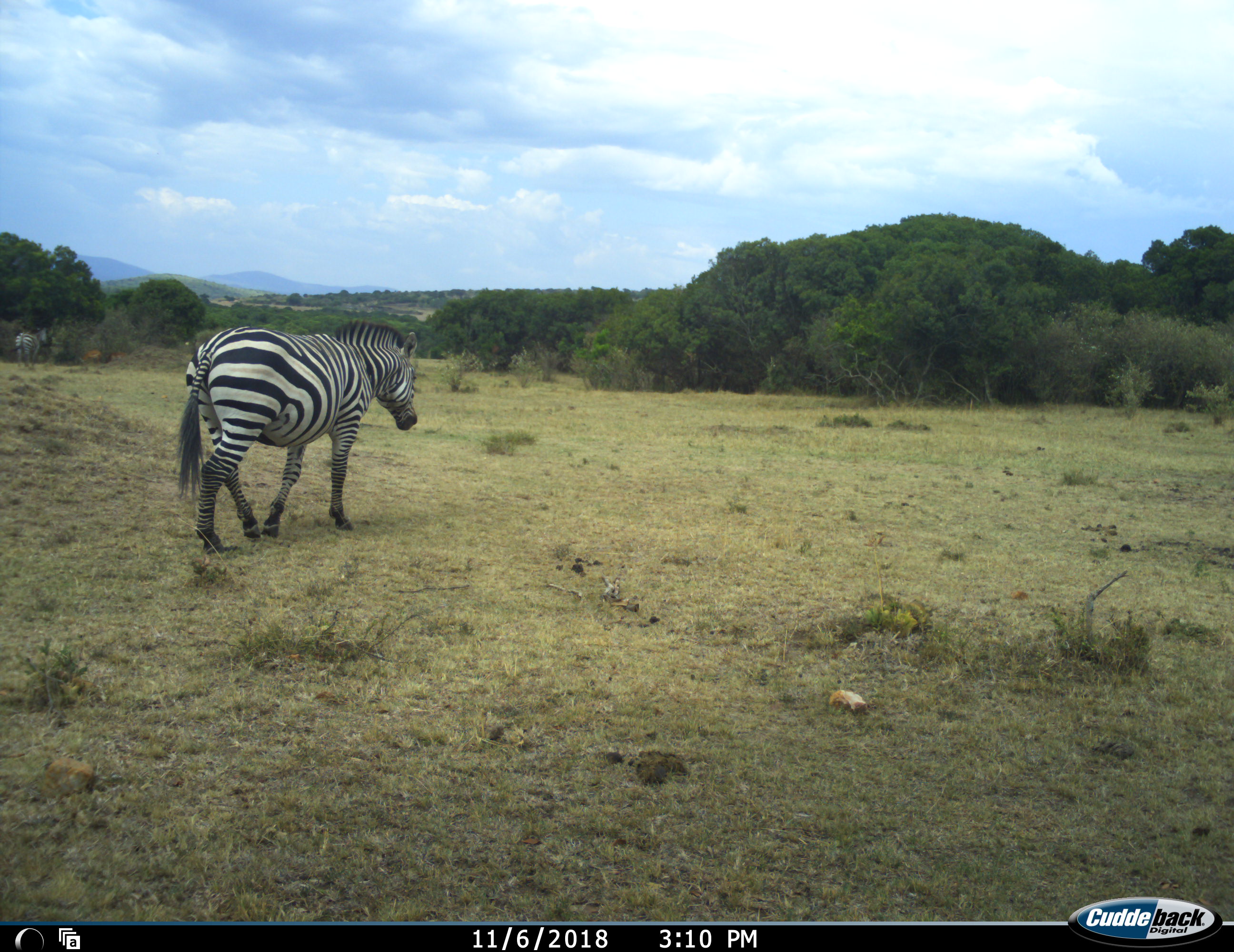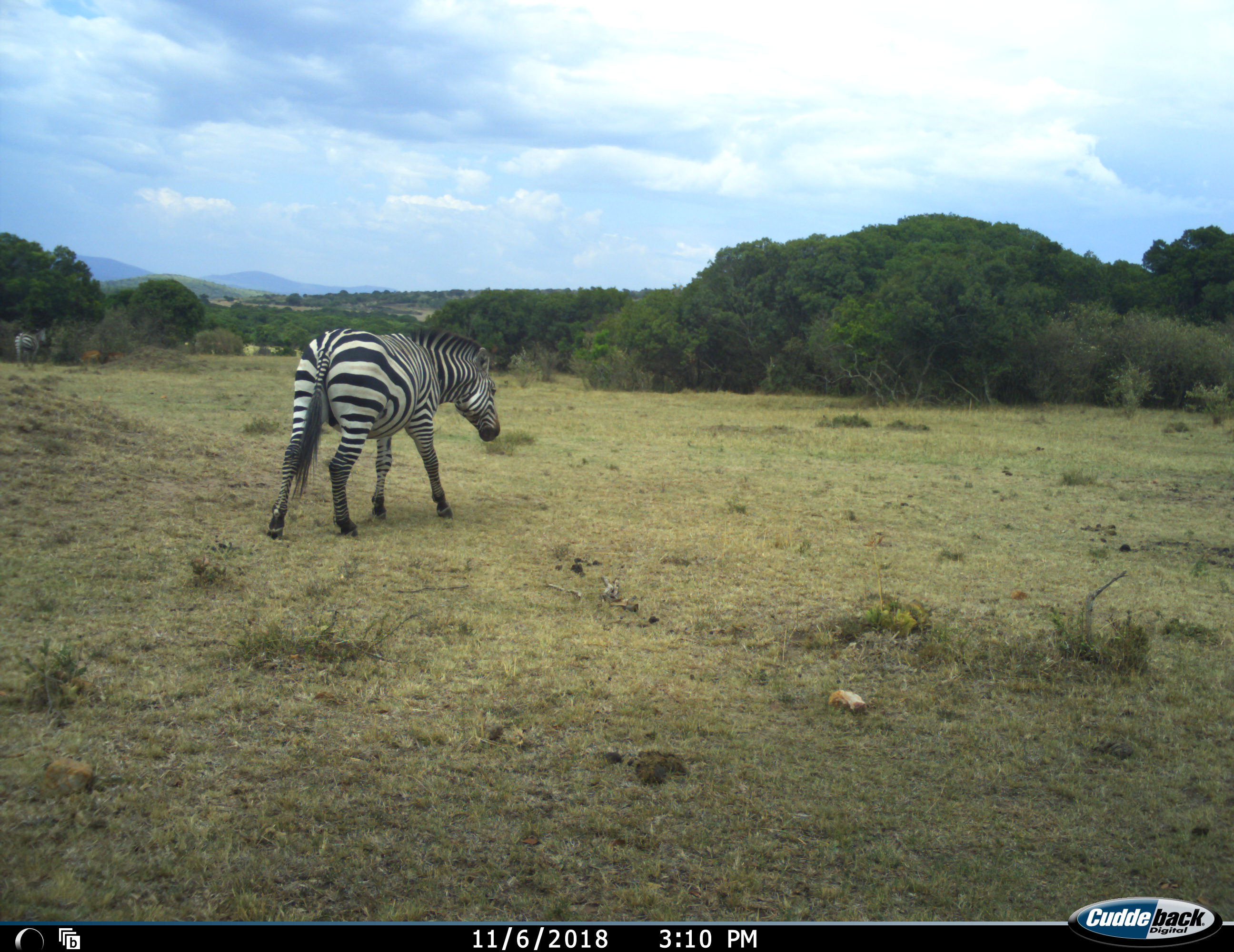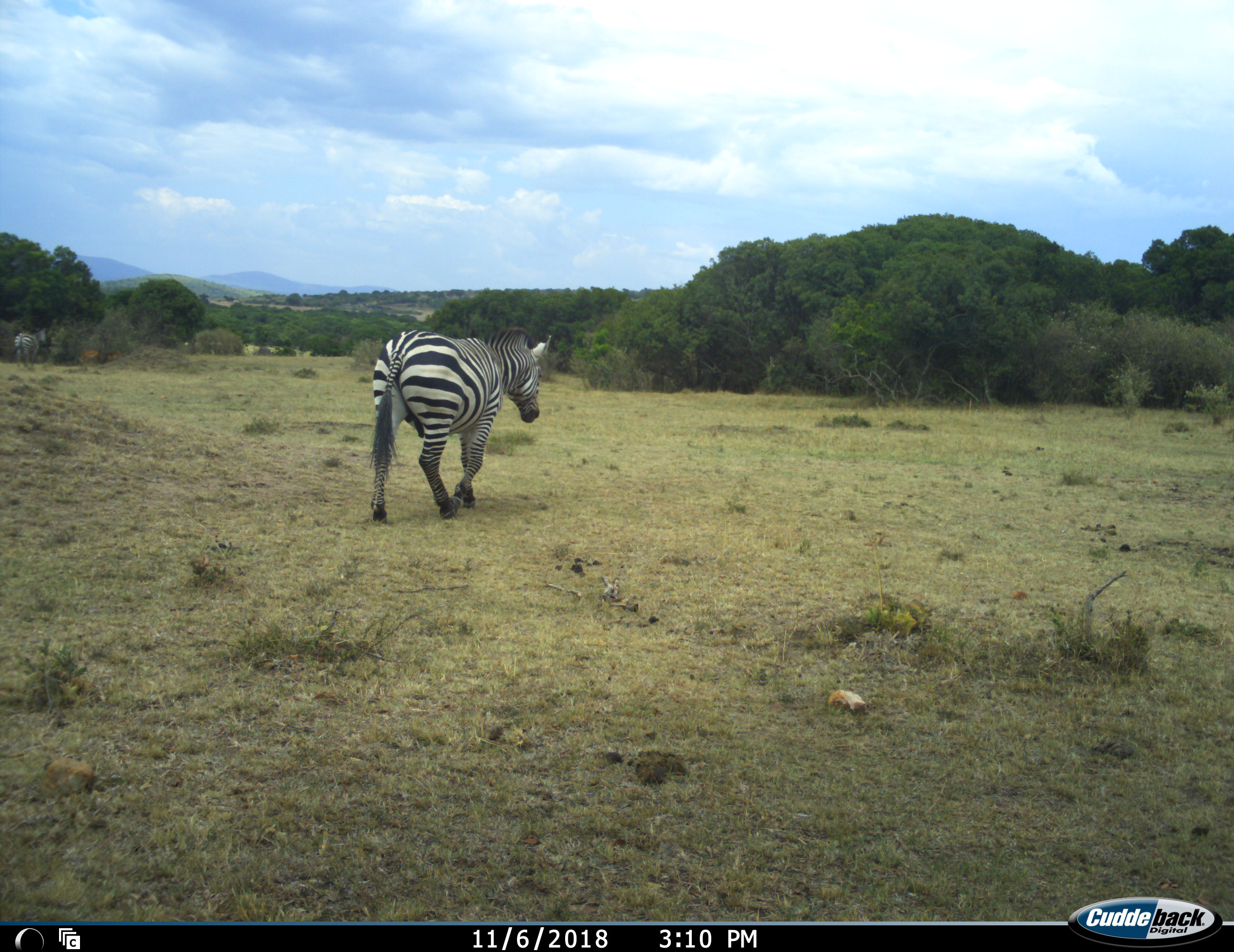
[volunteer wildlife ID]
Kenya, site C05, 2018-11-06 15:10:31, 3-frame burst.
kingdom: Animalia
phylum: Chordata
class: Mammalia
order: Perissodactyla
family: Equidae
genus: Equus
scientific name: Equus quagga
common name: plains zebra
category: zebra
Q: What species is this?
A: Zebra (plains zebra) (Equus quagga).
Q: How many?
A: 2.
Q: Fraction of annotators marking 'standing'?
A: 70%.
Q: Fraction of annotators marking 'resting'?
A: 0%.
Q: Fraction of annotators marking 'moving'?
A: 100%.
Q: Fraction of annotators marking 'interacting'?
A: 0%.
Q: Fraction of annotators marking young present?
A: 0%.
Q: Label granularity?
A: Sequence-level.